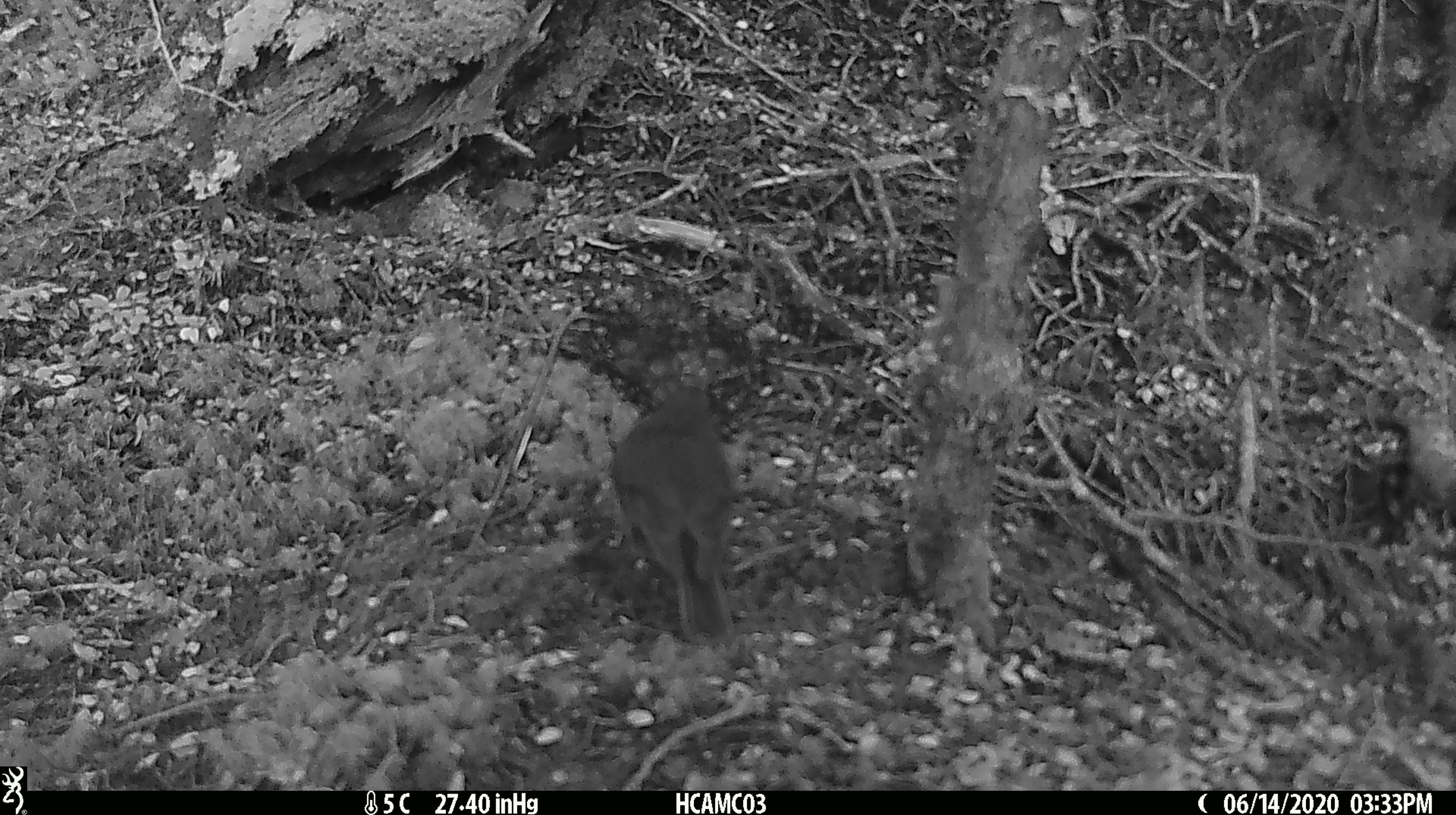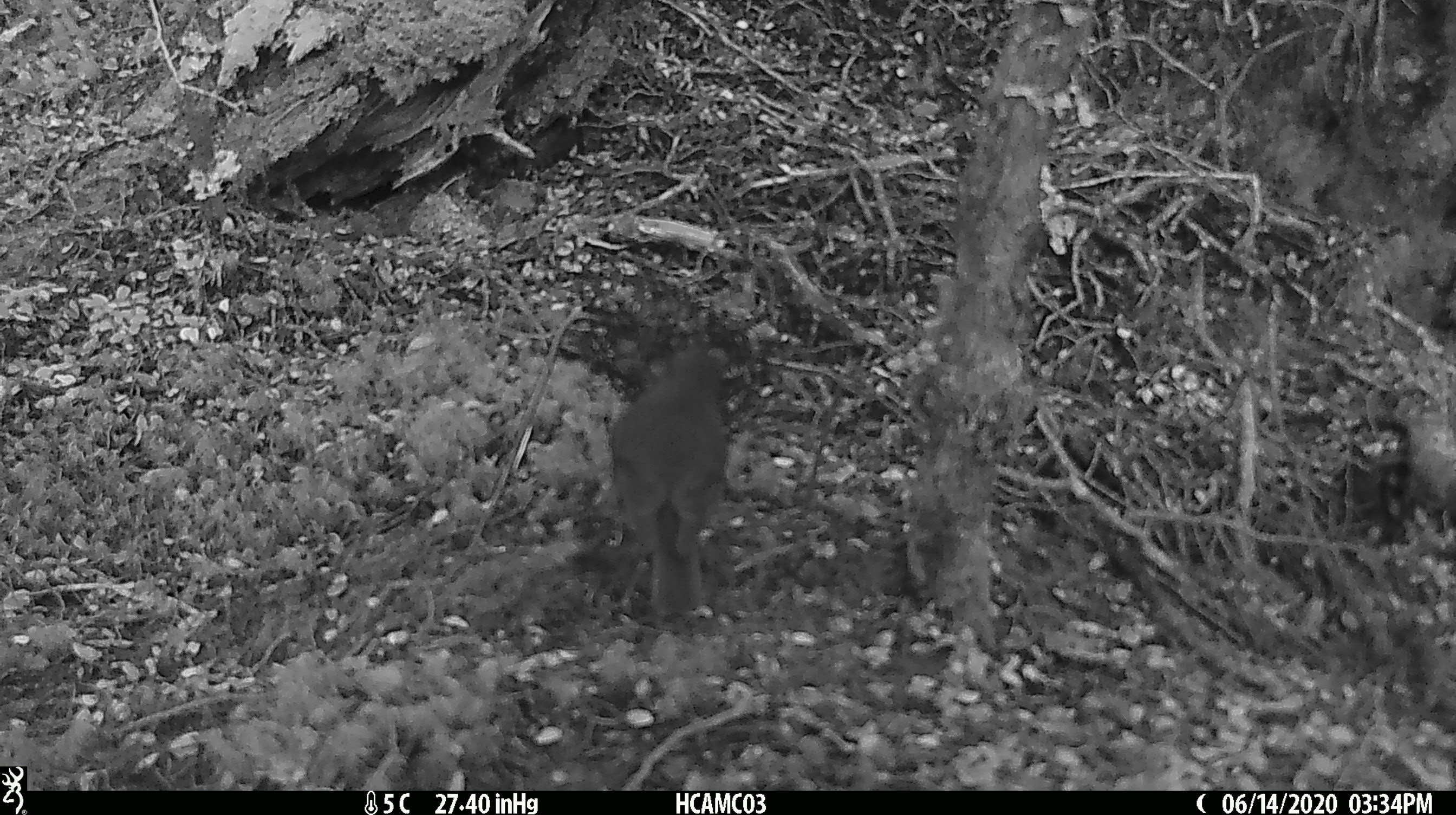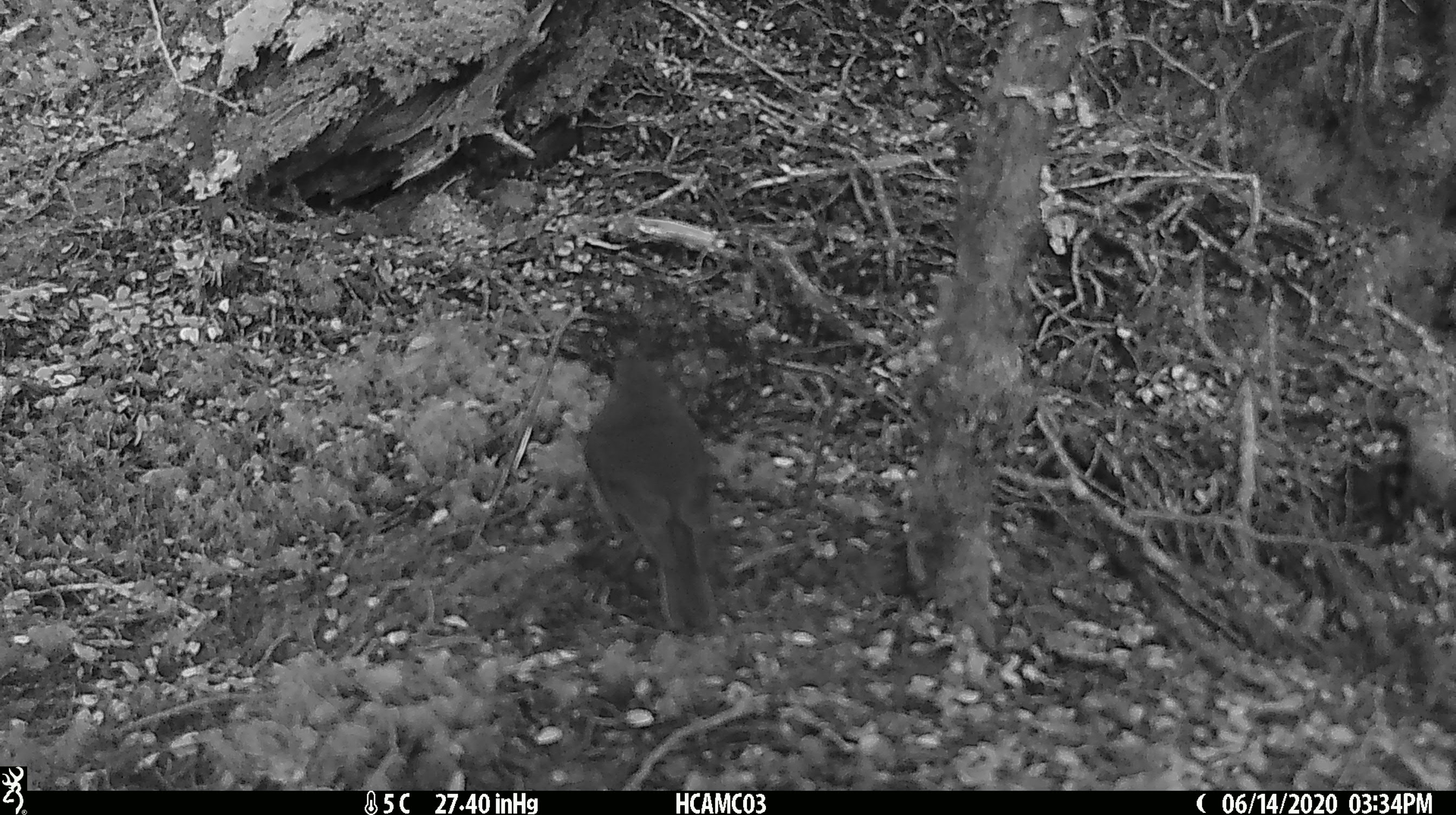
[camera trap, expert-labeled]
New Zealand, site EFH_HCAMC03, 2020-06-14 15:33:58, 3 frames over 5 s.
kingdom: Animalia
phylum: Chordata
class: Aves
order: Passeriformes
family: Petroicidae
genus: Petroica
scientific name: Petroica australis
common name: new zealand robin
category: robin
Robin (new zealand robin) (Petroica australis).